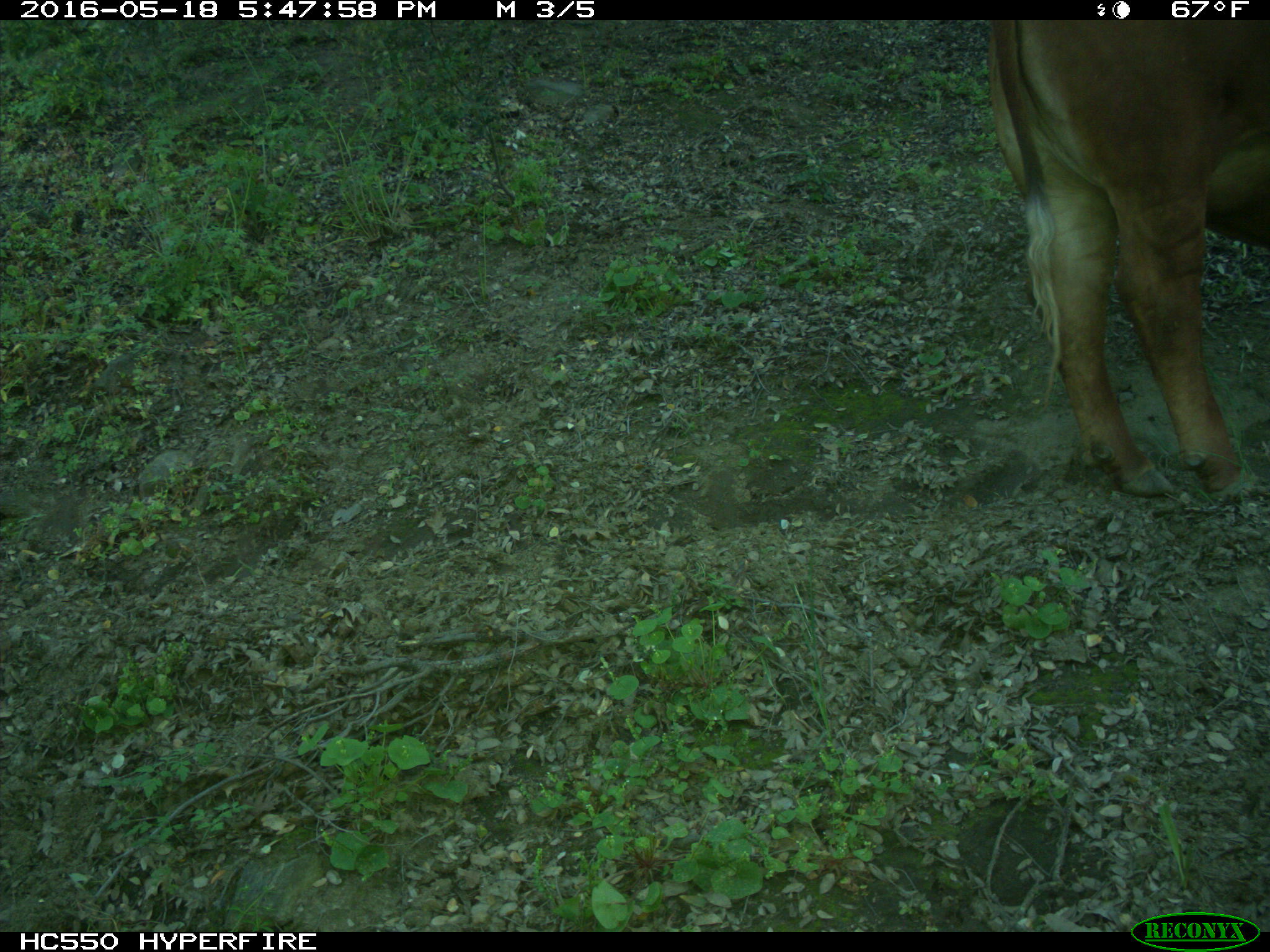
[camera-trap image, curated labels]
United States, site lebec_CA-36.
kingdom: Animalia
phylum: Chordata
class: Mammalia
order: Artiodactyla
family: Bovidae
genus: Bos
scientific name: Bos taurus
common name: domestic cow